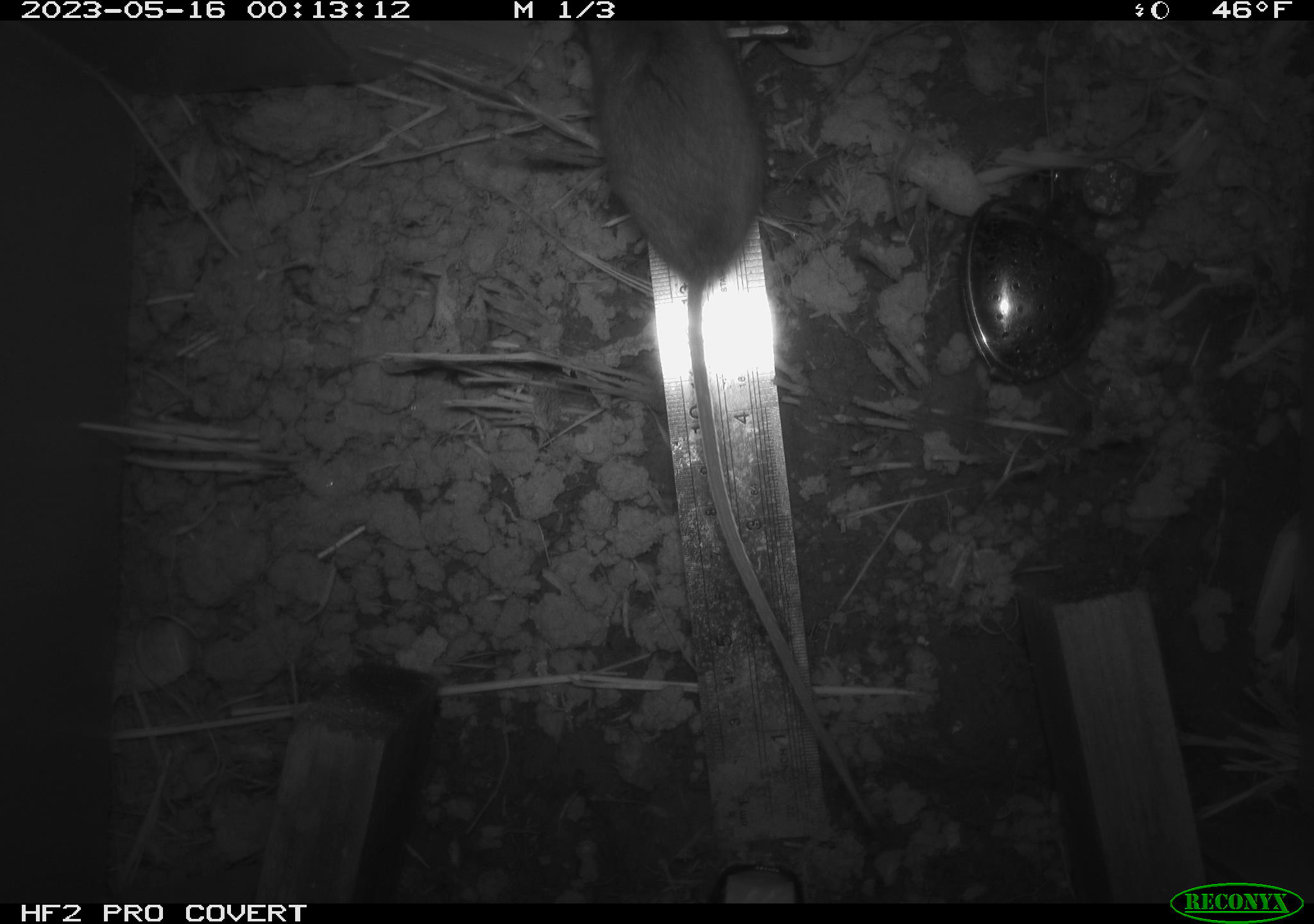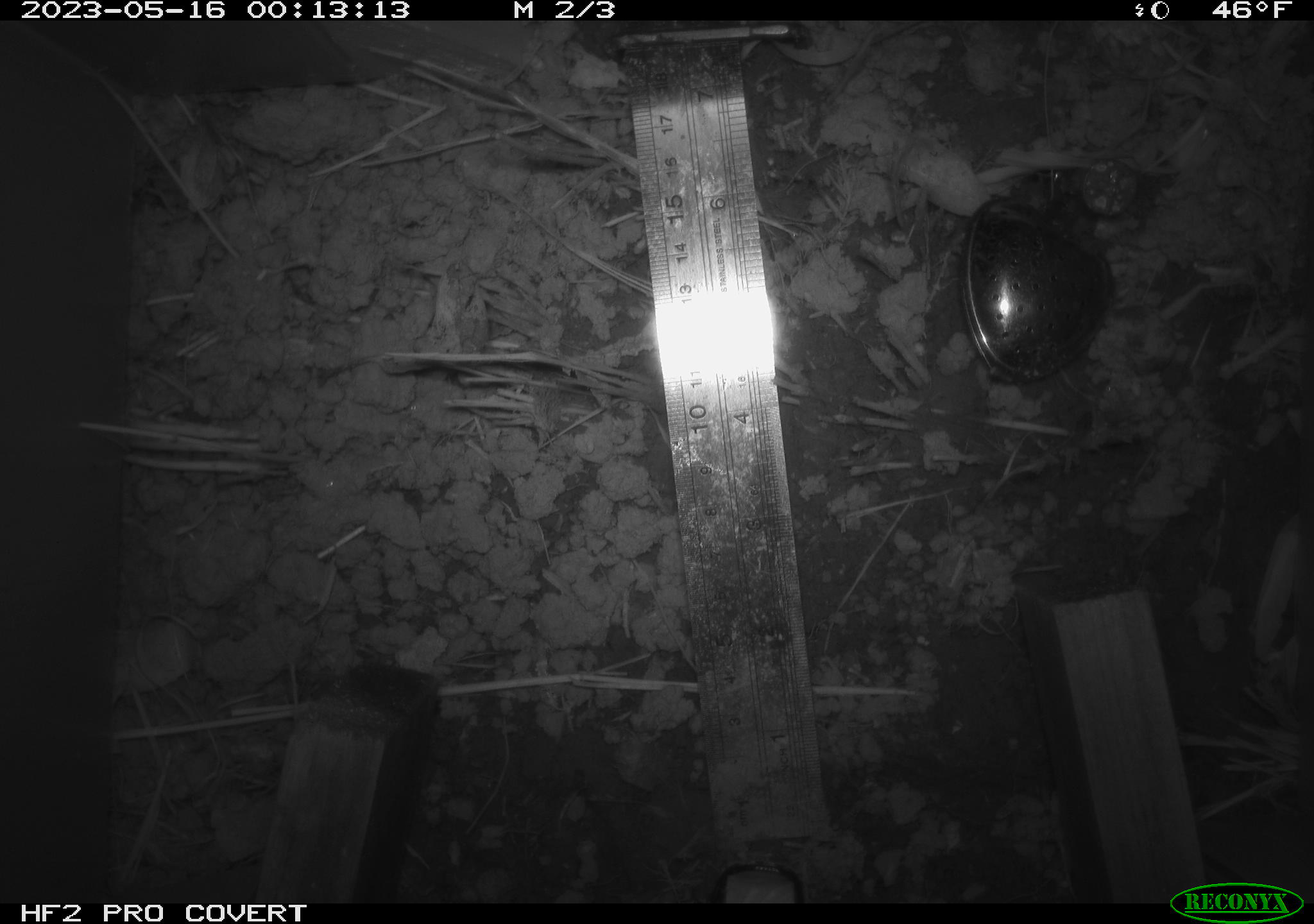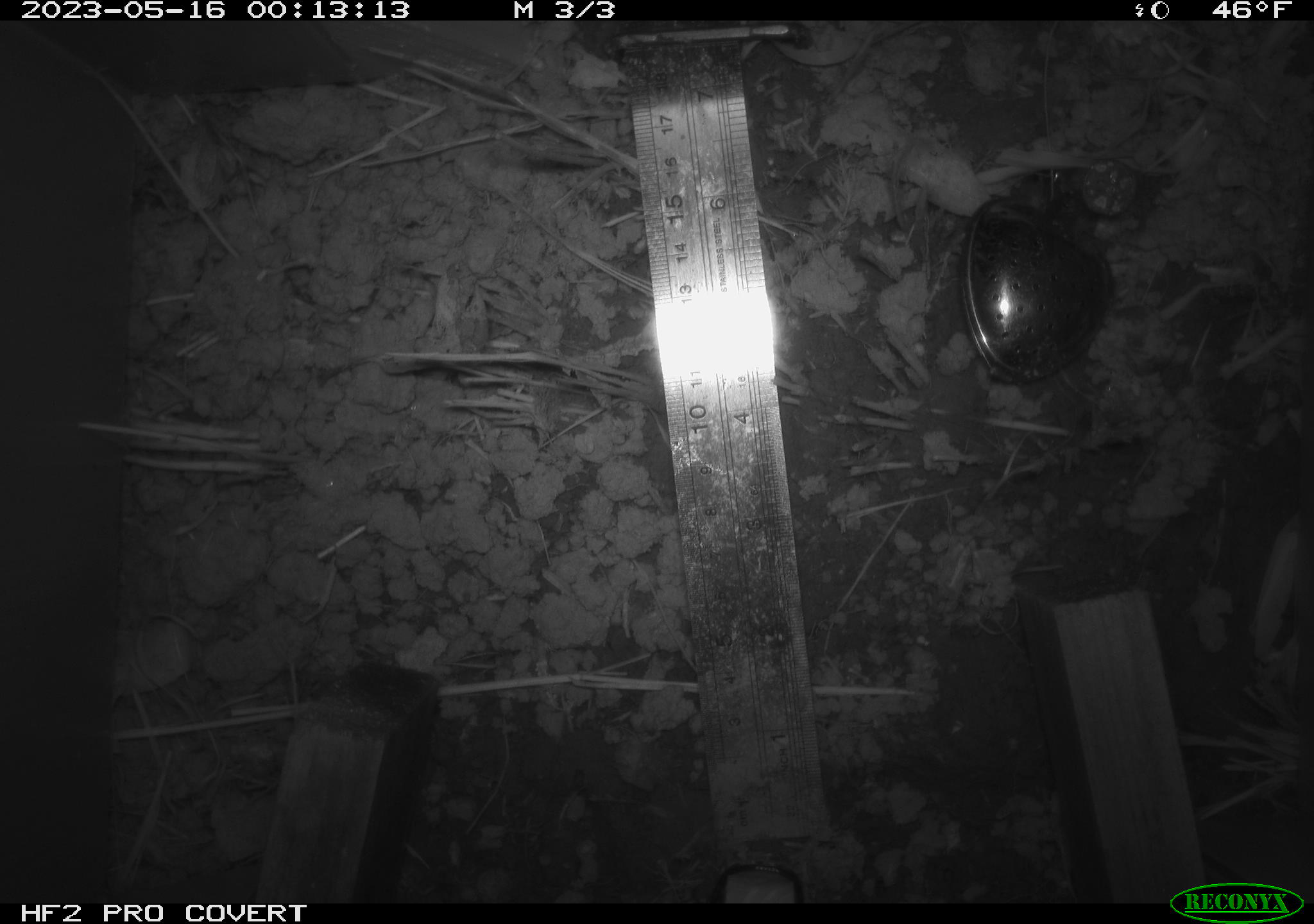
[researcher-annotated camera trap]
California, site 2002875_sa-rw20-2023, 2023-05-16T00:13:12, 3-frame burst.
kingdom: Animalia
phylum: Chordata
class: Mammalia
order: Rodentia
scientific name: Rodentia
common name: rodent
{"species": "rodent (Rodentia)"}